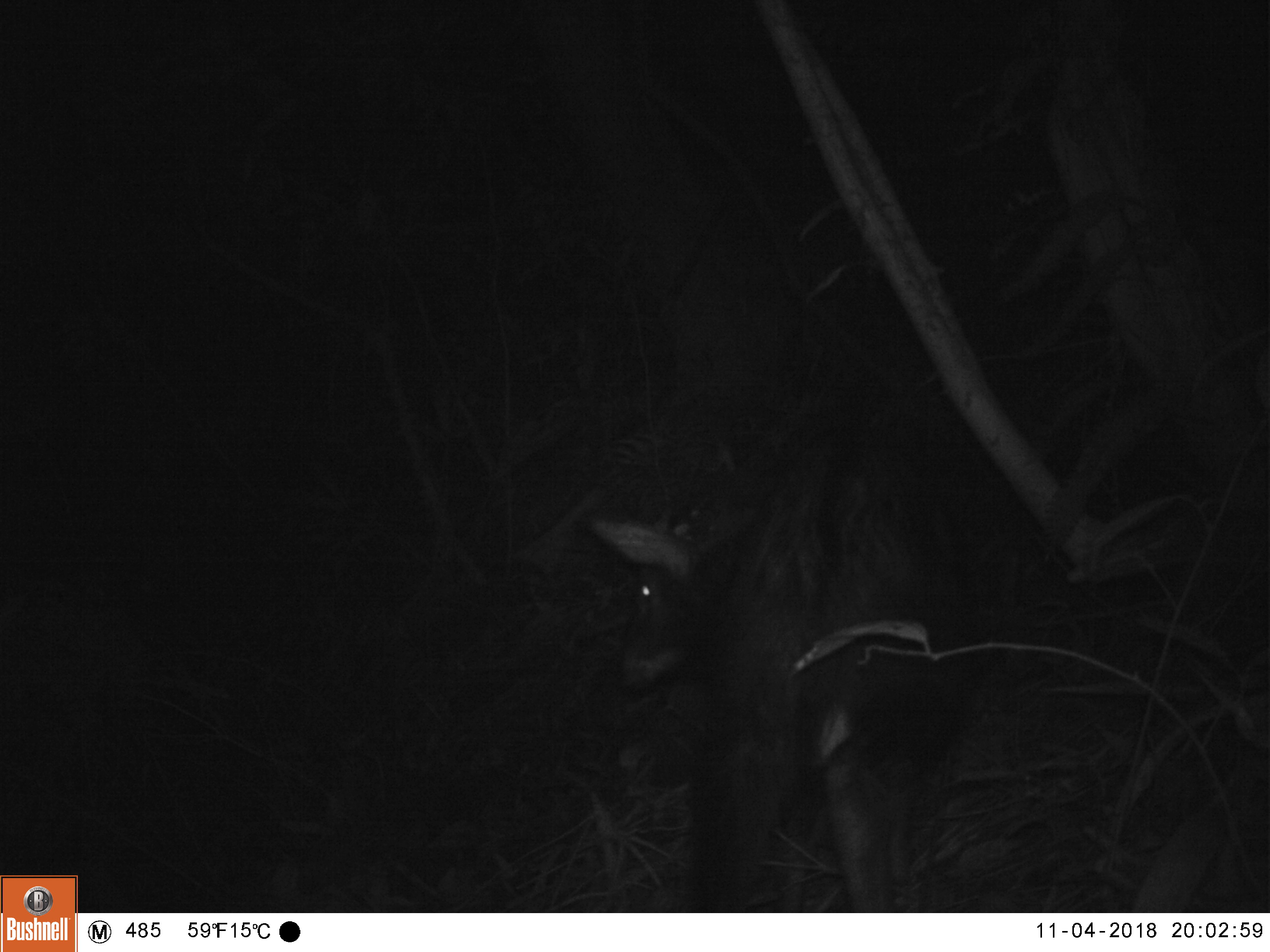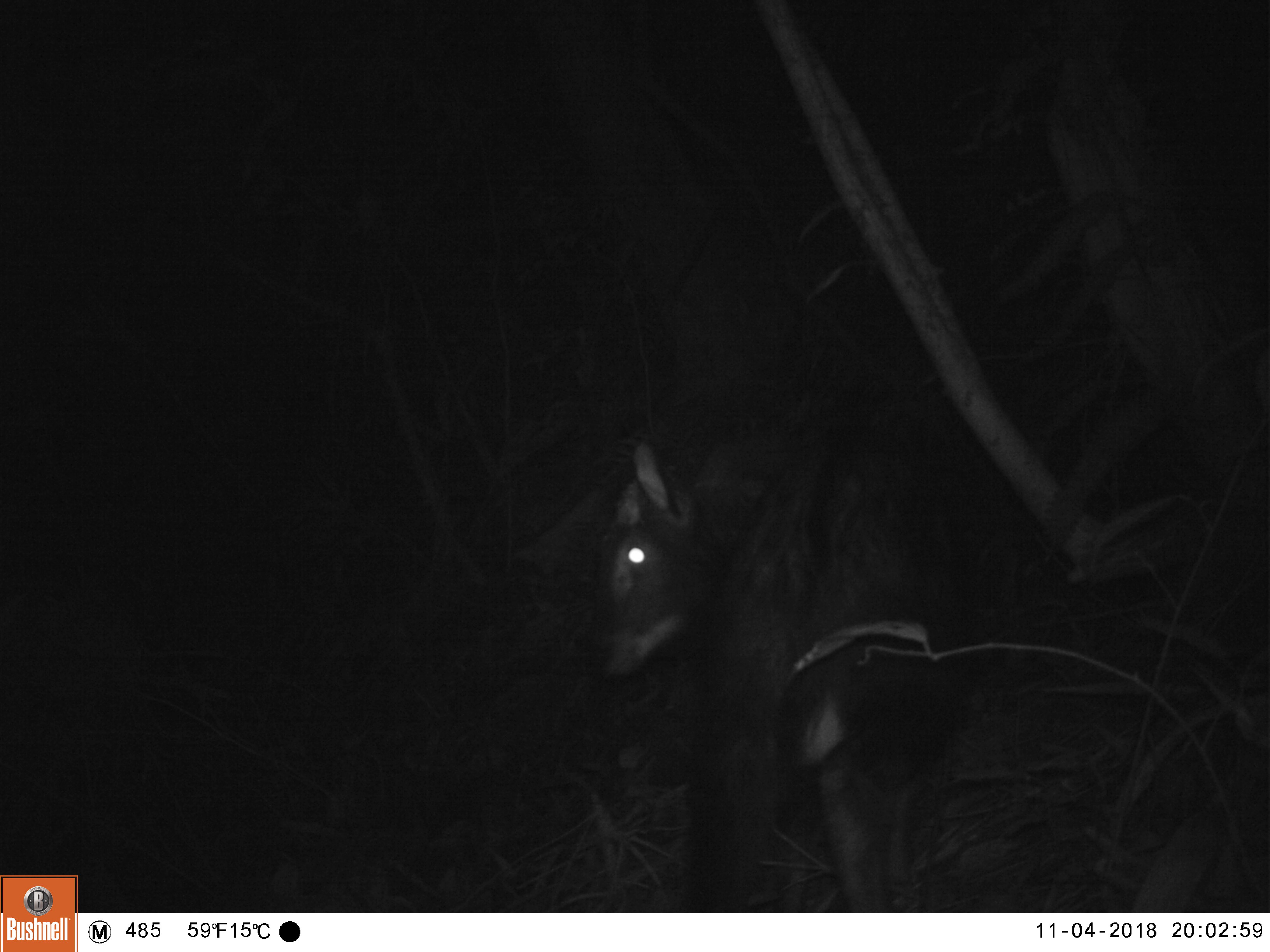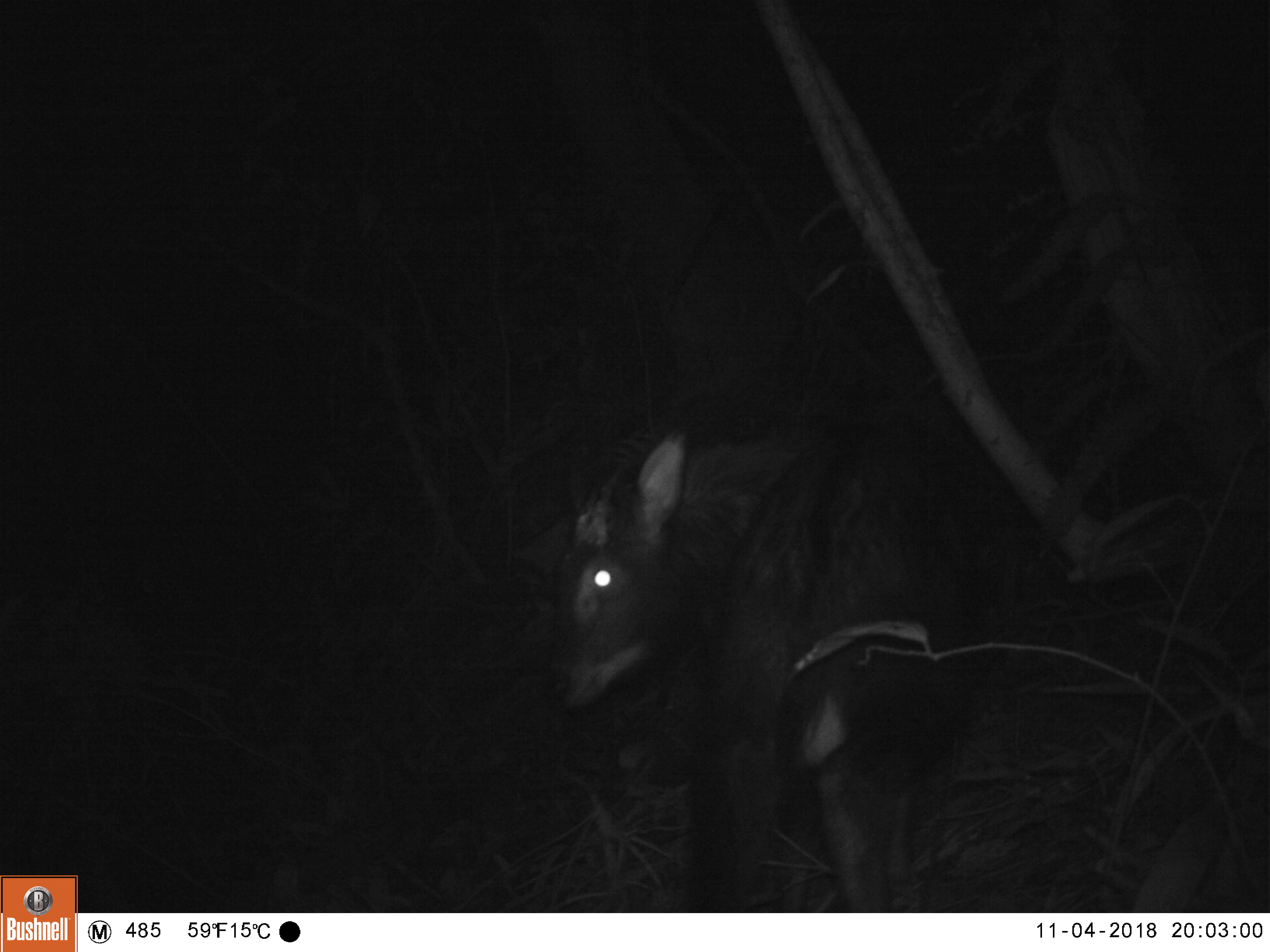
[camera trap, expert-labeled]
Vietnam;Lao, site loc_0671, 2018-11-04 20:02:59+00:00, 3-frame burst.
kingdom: Animalia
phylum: Chordata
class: Mammalia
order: Artiodactyla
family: Bovidae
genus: Capricornis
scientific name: Capricornis sumatraensis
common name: chinese serow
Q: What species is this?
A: Chinese serow (Capricornis sumatraensis).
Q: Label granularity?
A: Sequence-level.